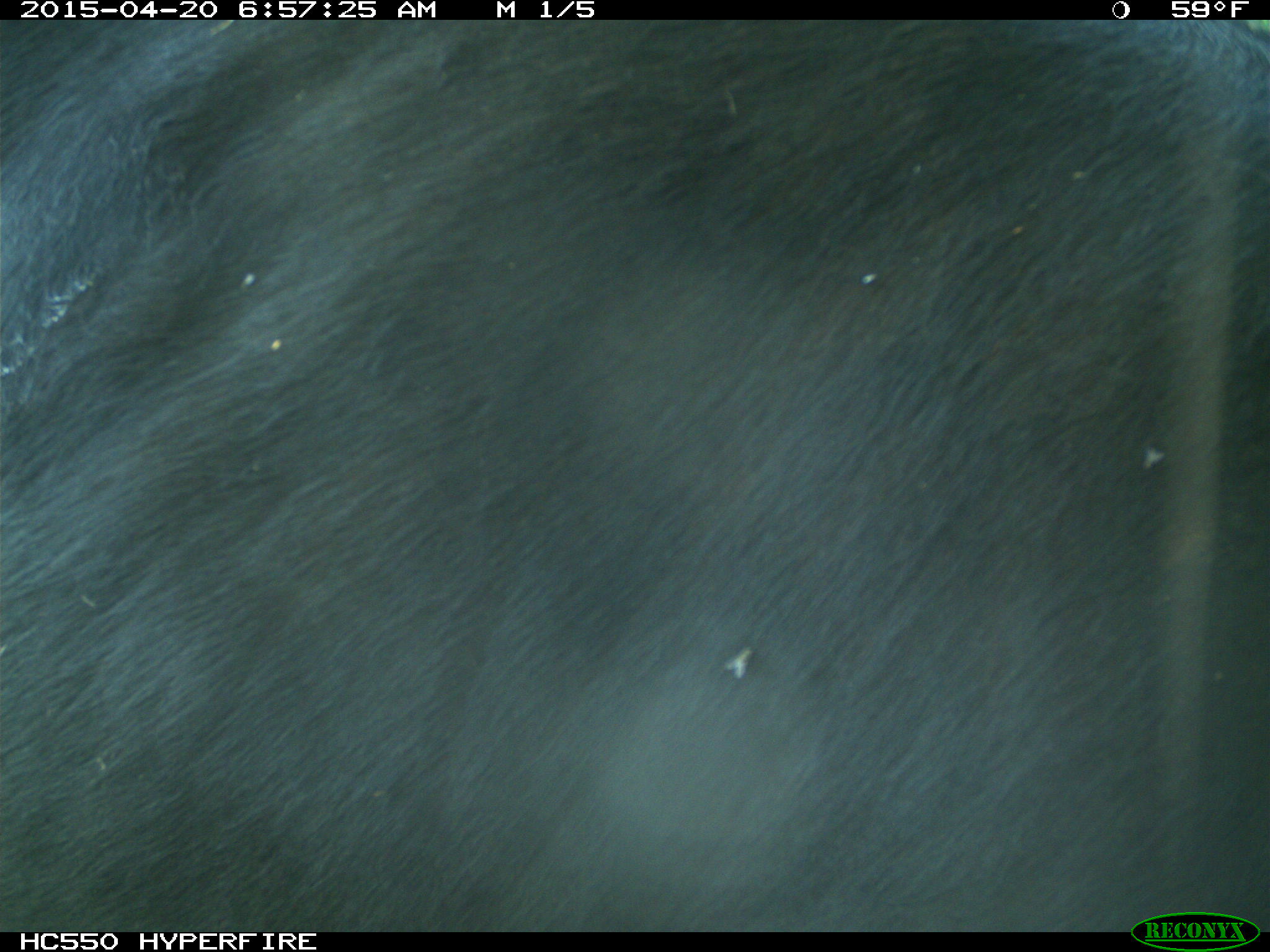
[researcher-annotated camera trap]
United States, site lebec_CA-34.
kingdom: Animalia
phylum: Chordata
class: Mammalia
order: Artiodactyla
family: Bovidae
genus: Bos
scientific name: Bos taurus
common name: domestic cow